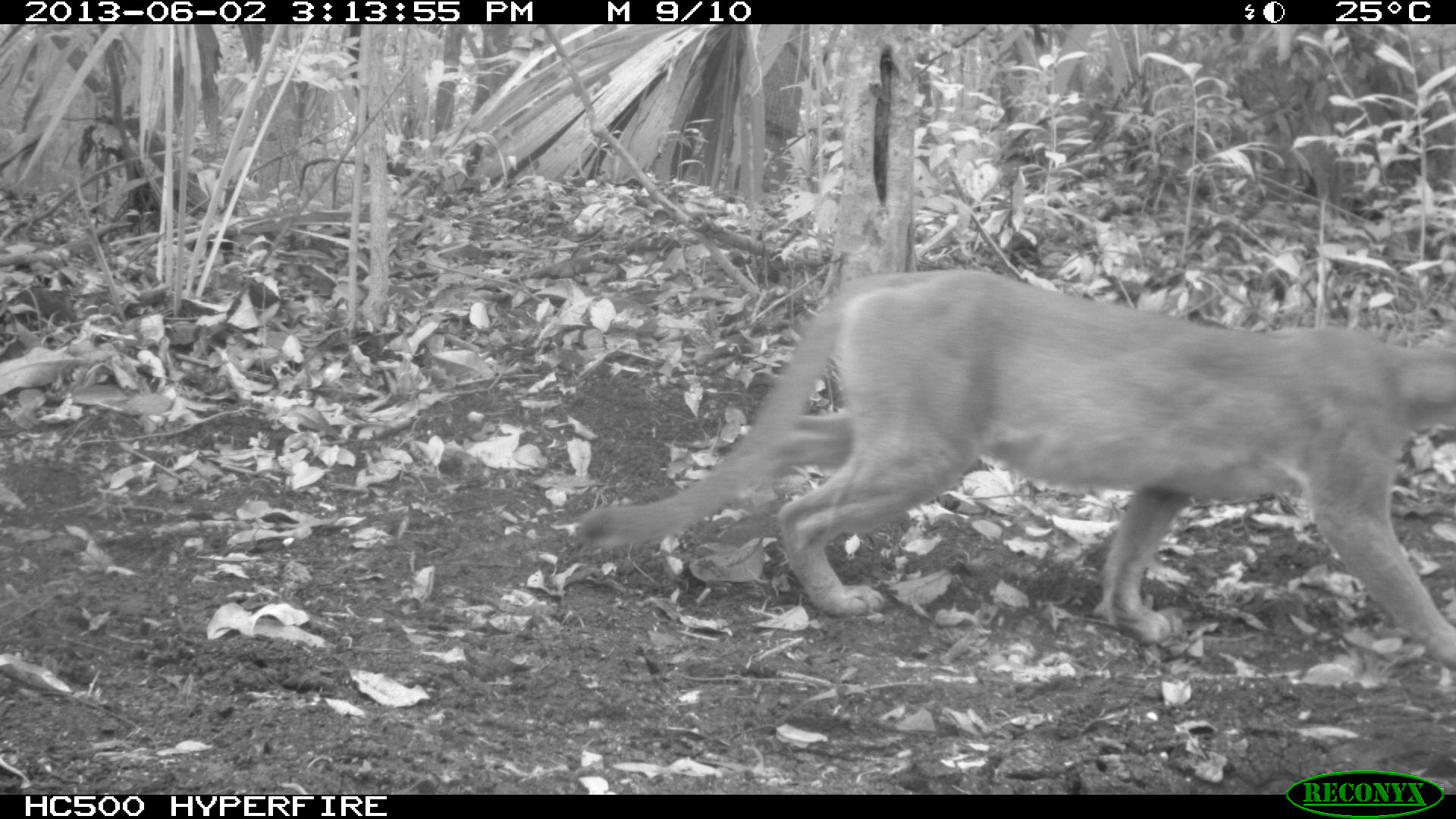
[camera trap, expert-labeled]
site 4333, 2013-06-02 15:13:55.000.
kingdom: Animalia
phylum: Chordata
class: Mammalia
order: Carnivora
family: Felidae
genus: Puma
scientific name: Puma concolor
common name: mountain lion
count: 1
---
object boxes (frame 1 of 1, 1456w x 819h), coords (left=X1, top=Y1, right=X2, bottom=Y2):
puma concolor: (left=572, top=267, right=1453, bottom=659)